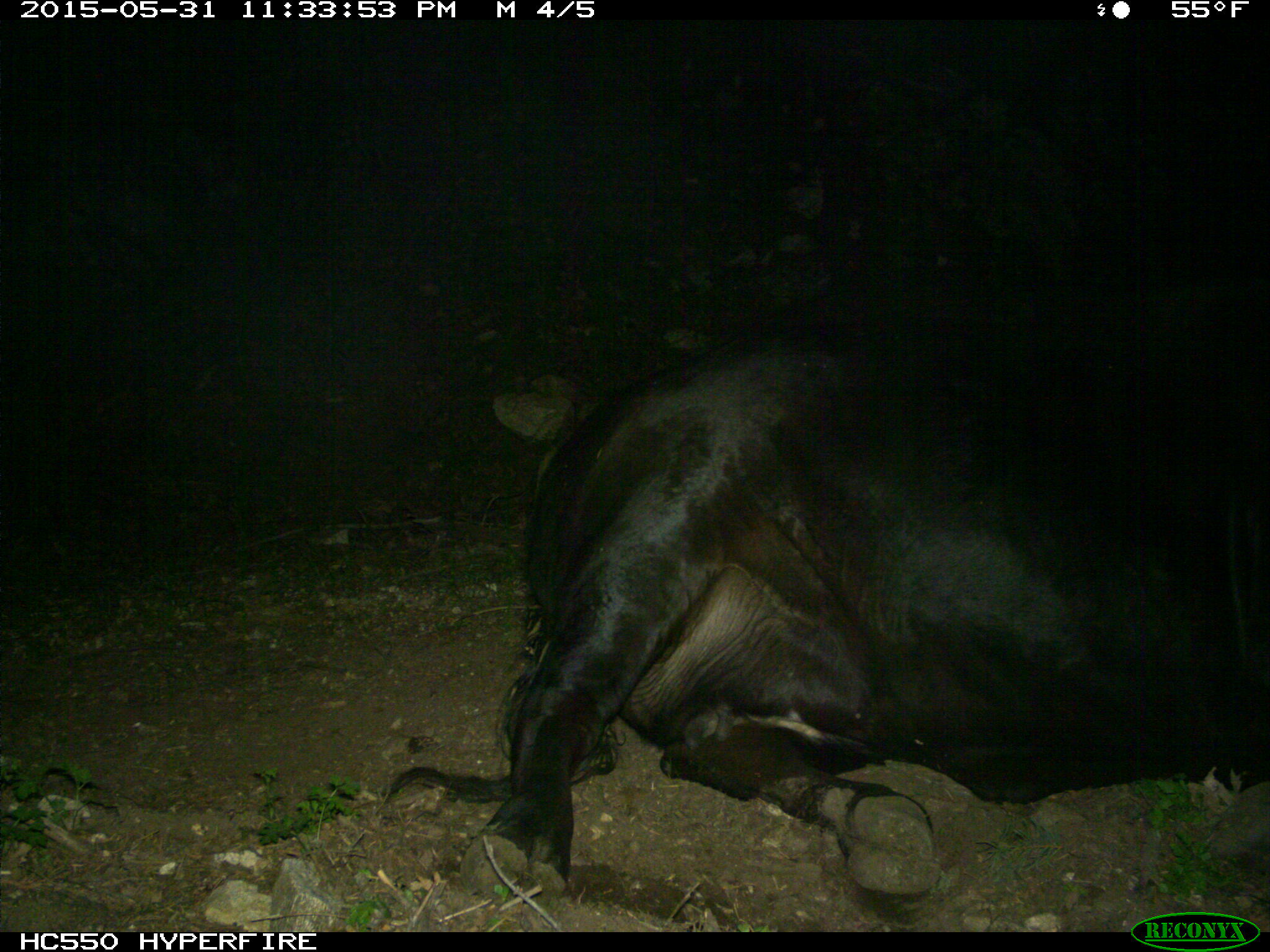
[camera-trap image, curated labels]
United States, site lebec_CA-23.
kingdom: Animalia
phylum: Chordata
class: Mammalia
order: Artiodactyla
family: Bovidae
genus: Bos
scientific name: Bos taurus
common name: domestic cow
Bos taurus (domestic cow).